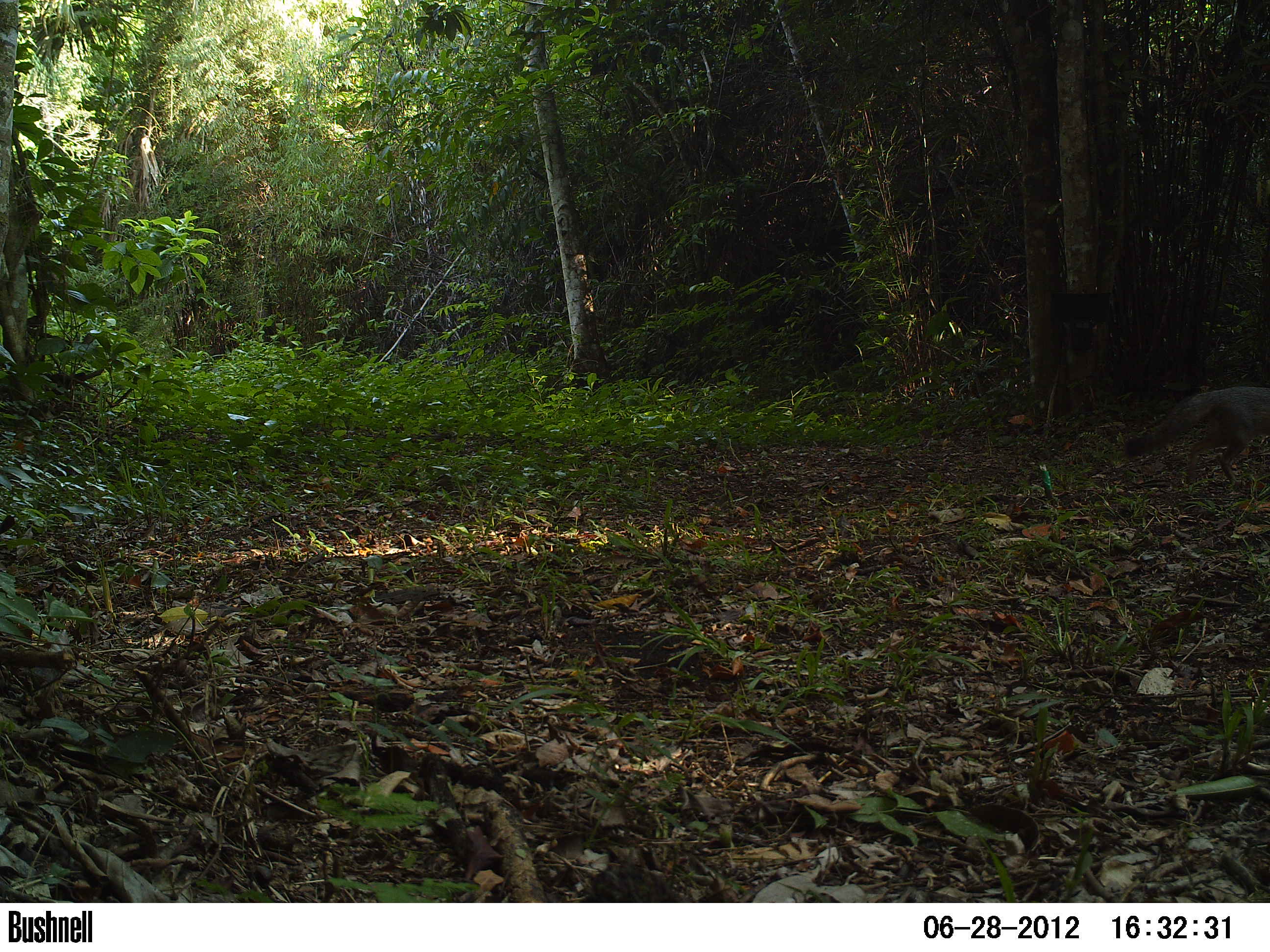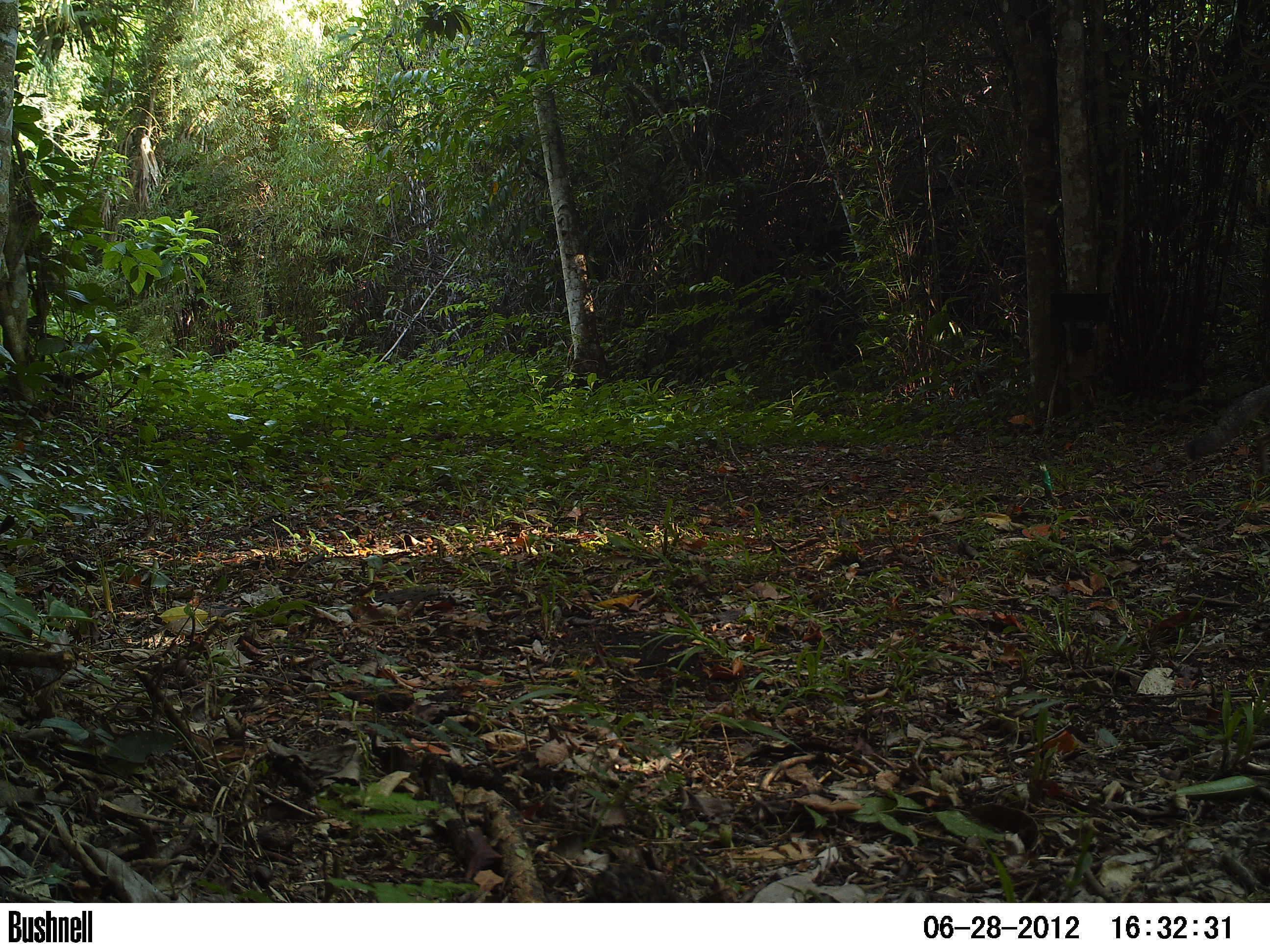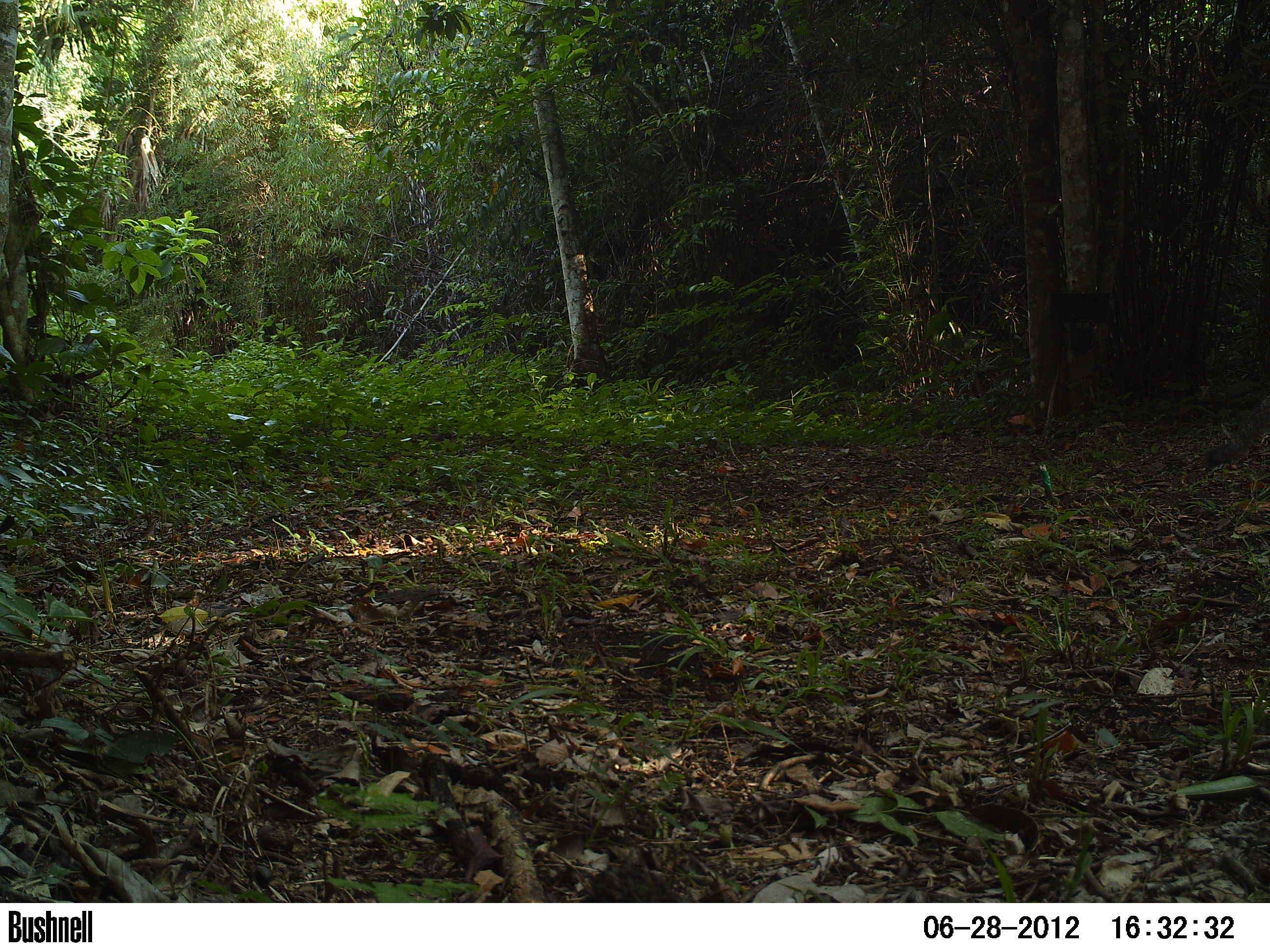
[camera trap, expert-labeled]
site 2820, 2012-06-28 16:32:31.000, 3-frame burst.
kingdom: Animalia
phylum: Chordata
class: Mammalia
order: Carnivora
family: Canidae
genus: Urocyon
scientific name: Urocyon cinereoargenteus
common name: gray fox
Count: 1.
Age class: adult.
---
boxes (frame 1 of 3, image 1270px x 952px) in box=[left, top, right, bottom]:
urocyon cinereoargenteus: box=[1122, 386, 1270, 487]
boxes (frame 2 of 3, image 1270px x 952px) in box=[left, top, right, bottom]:
urocyon cinereoargenteus: box=[1183, 383, 1270, 477]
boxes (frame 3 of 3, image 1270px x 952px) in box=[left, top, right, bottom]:
urocyon cinereoargenteus: box=[1203, 394, 1270, 475]